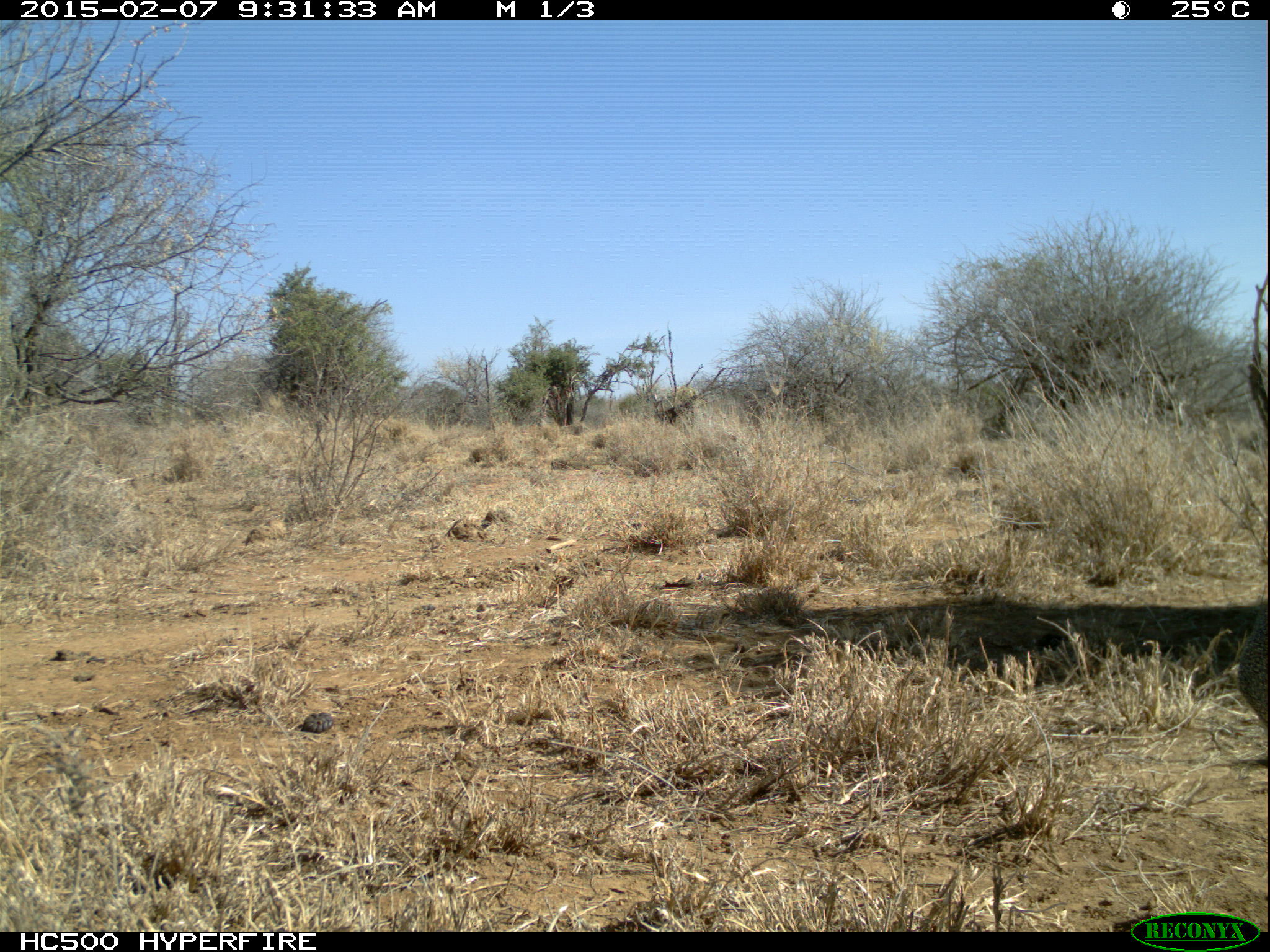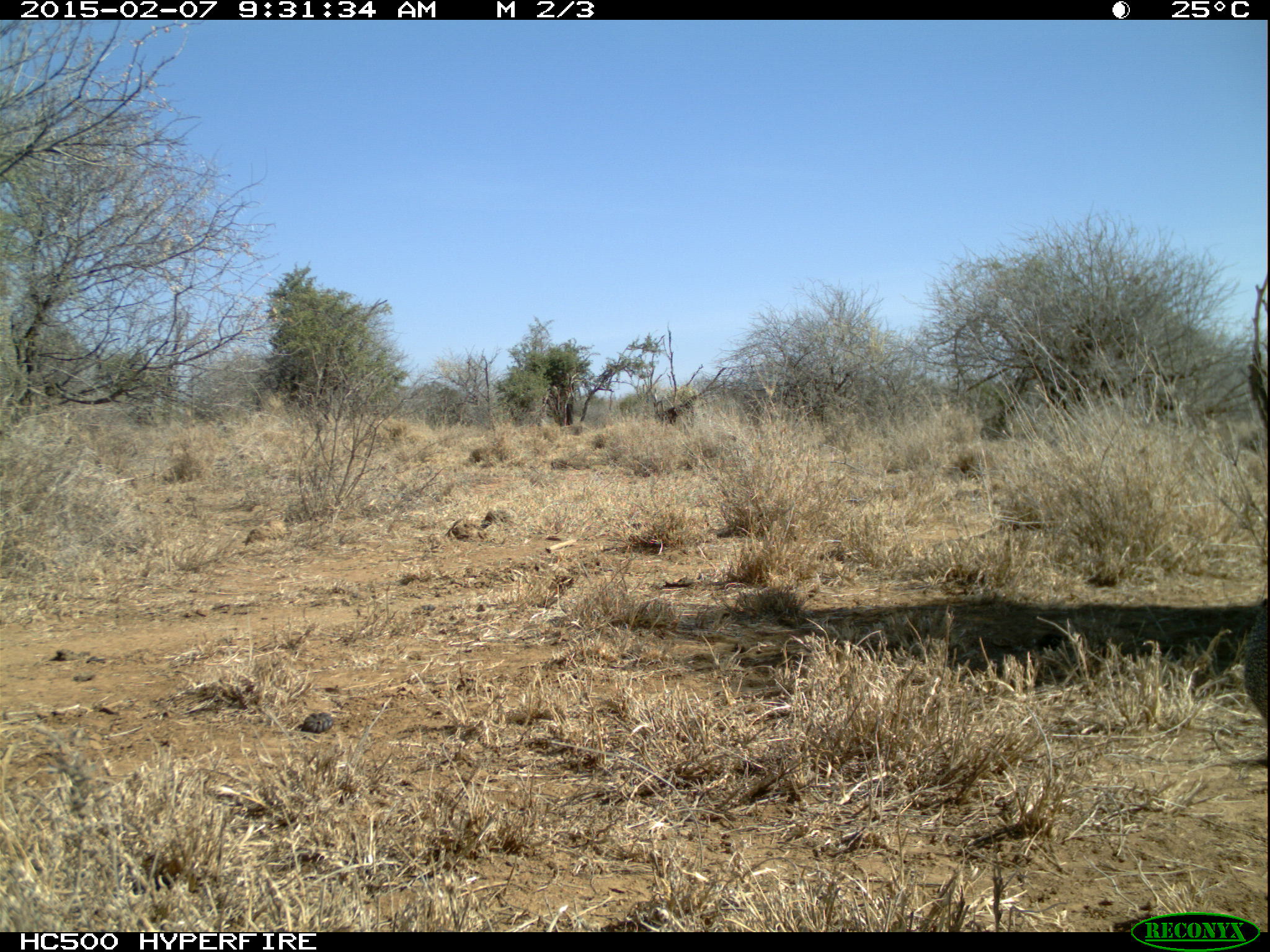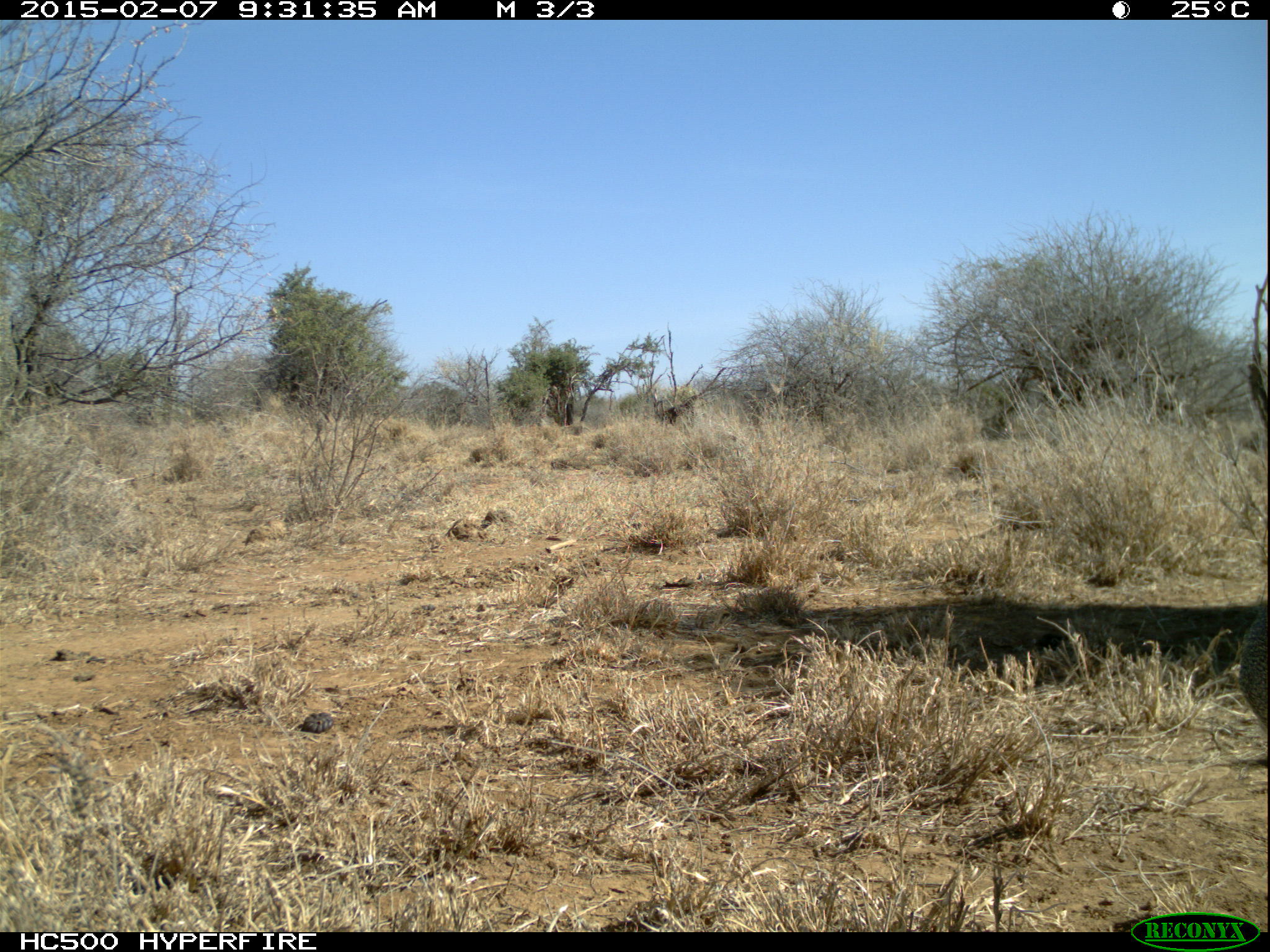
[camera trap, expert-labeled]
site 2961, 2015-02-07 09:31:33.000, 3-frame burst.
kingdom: Animalia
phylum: Chordata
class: Mammalia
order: Artiodactyla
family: Bovidae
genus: Madoqua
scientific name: Madoqua guentheri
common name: günther's dik-dik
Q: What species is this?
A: Madoqua guentheri (günther's dik-dik).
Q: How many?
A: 1.